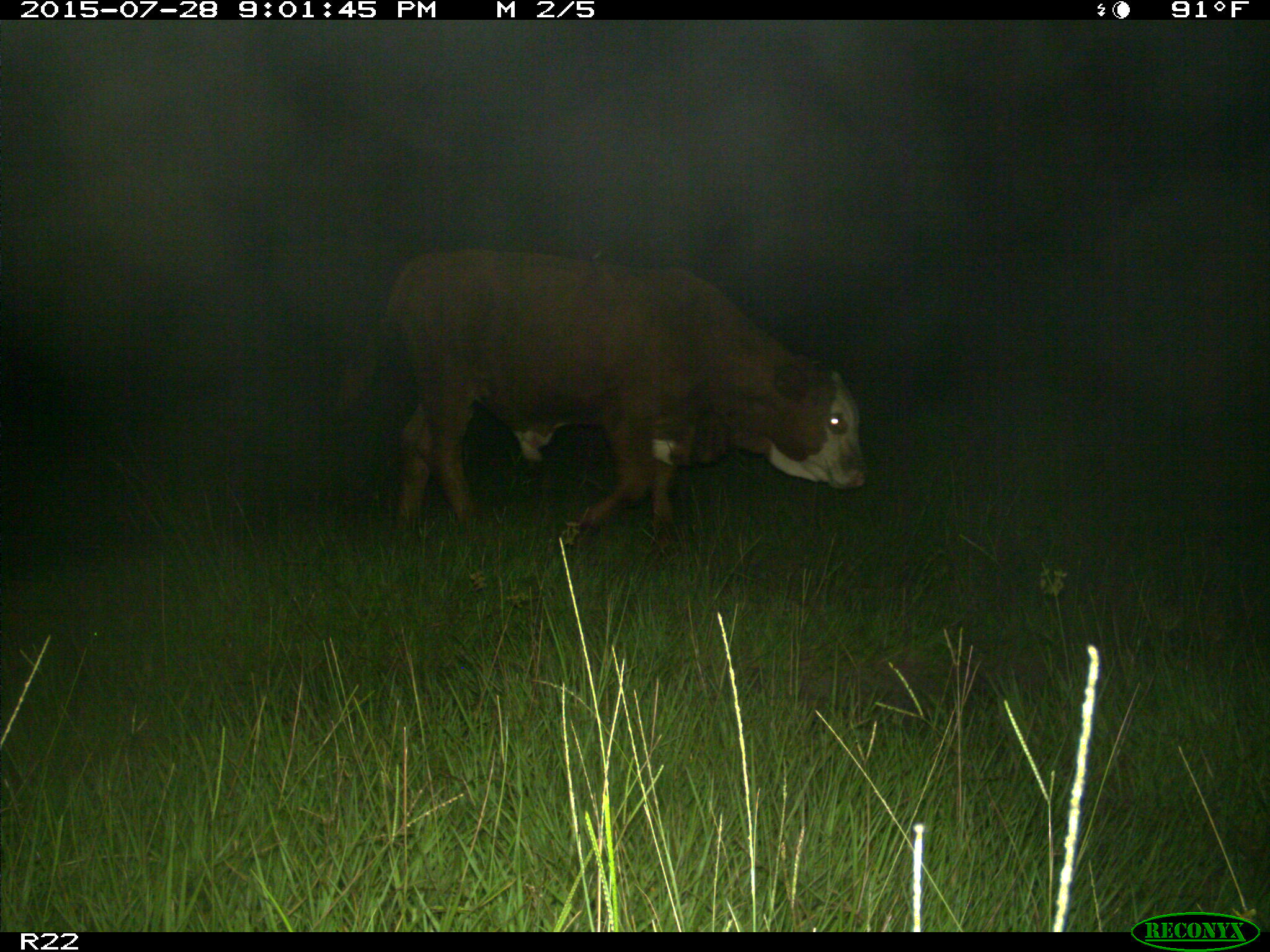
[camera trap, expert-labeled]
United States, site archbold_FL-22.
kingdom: Animalia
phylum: Chordata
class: Mammalia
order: Artiodactyla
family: Bovidae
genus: Bos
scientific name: Bos taurus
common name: domestic cow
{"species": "Bos taurus (domestic cow)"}